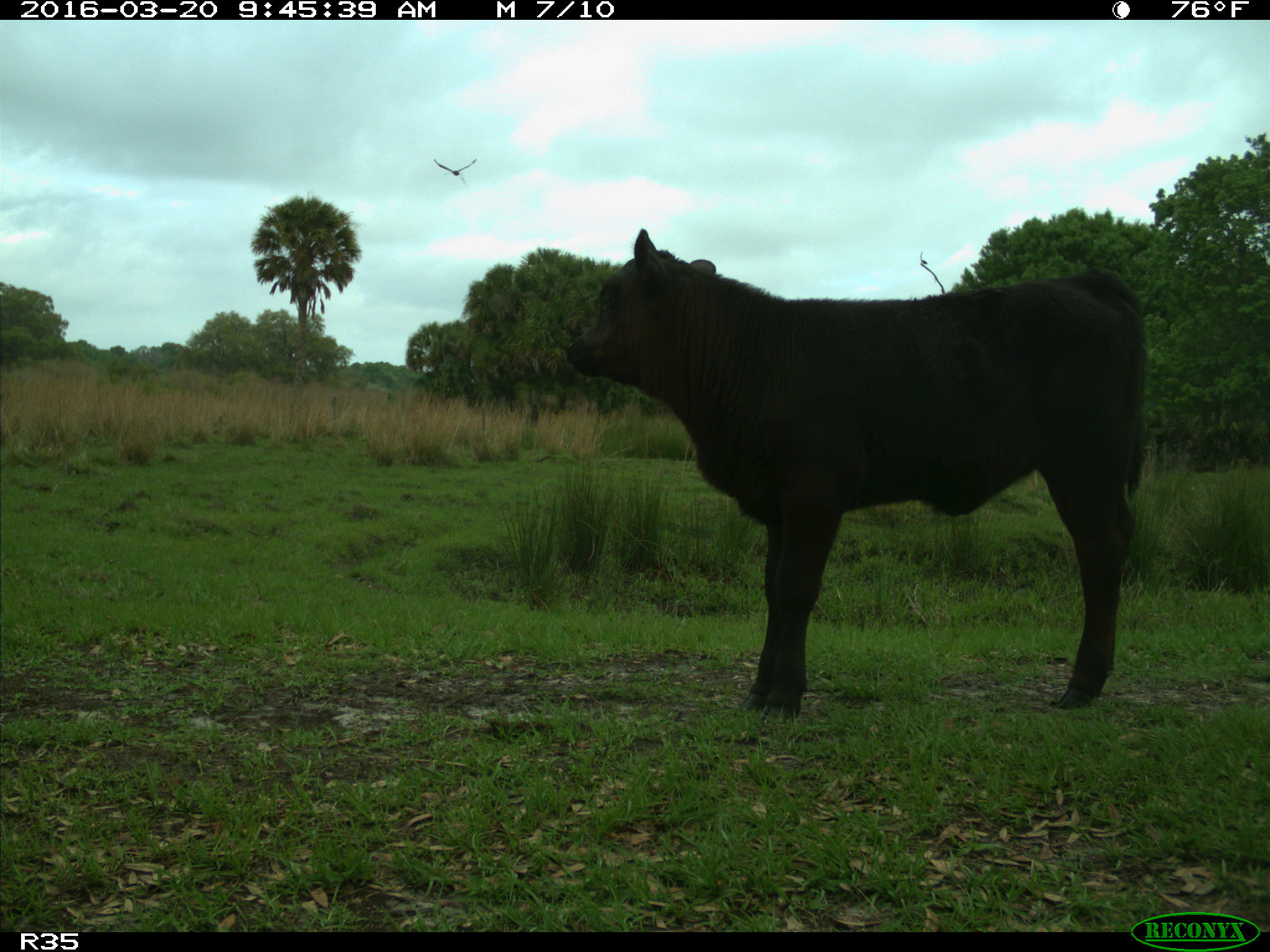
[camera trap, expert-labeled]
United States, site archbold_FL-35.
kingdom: Animalia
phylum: Chordata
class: Mammalia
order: Artiodactyla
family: Bovidae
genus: Bos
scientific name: Bos taurus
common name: domestic cow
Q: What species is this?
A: Bos taurus (domestic cow).